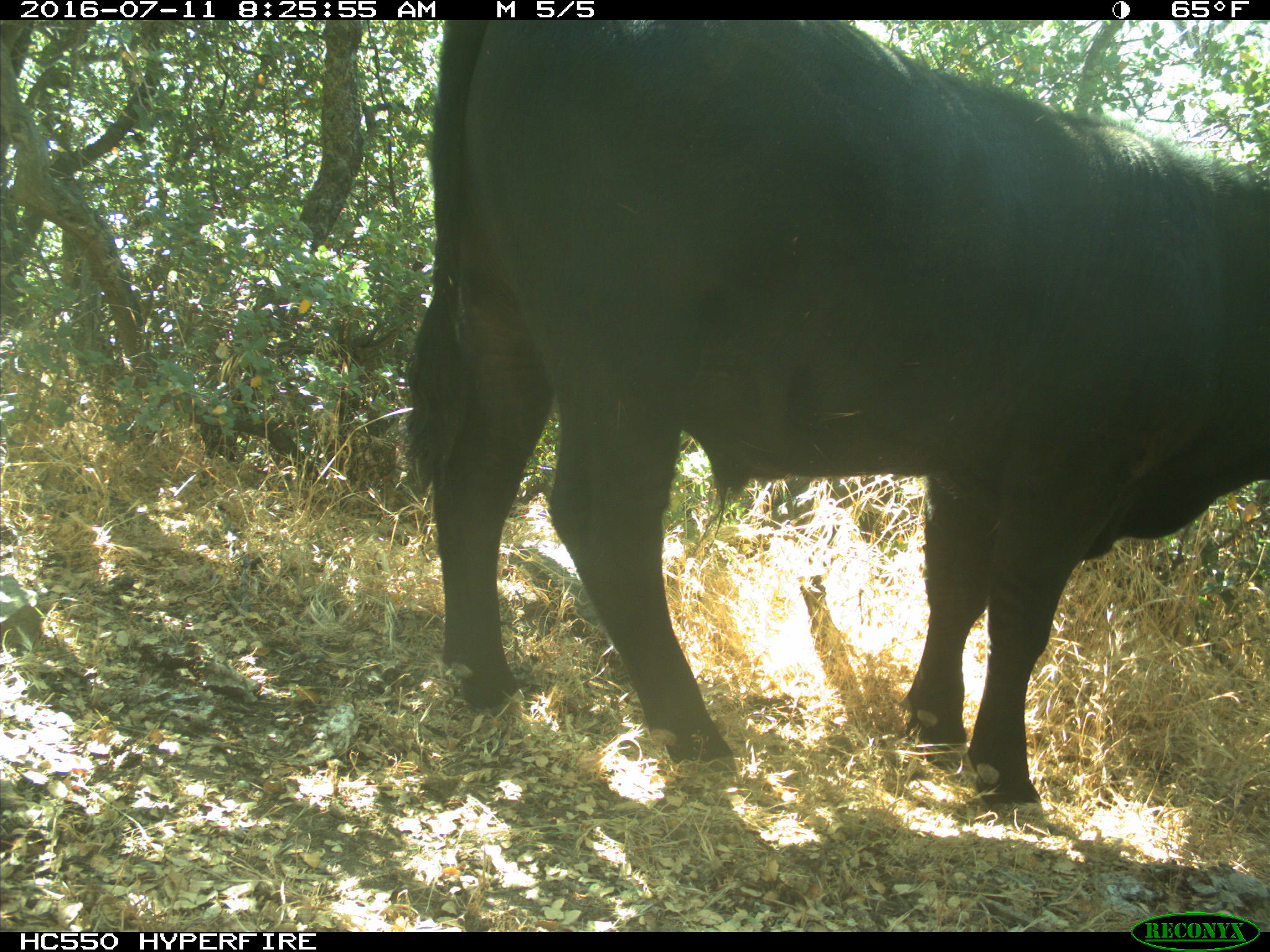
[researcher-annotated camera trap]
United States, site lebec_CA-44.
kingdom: Animalia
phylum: Chordata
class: Mammalia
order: Artiodactyla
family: Bovidae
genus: Bos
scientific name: Bos taurus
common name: domestic cow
Bos taurus (domestic cow).